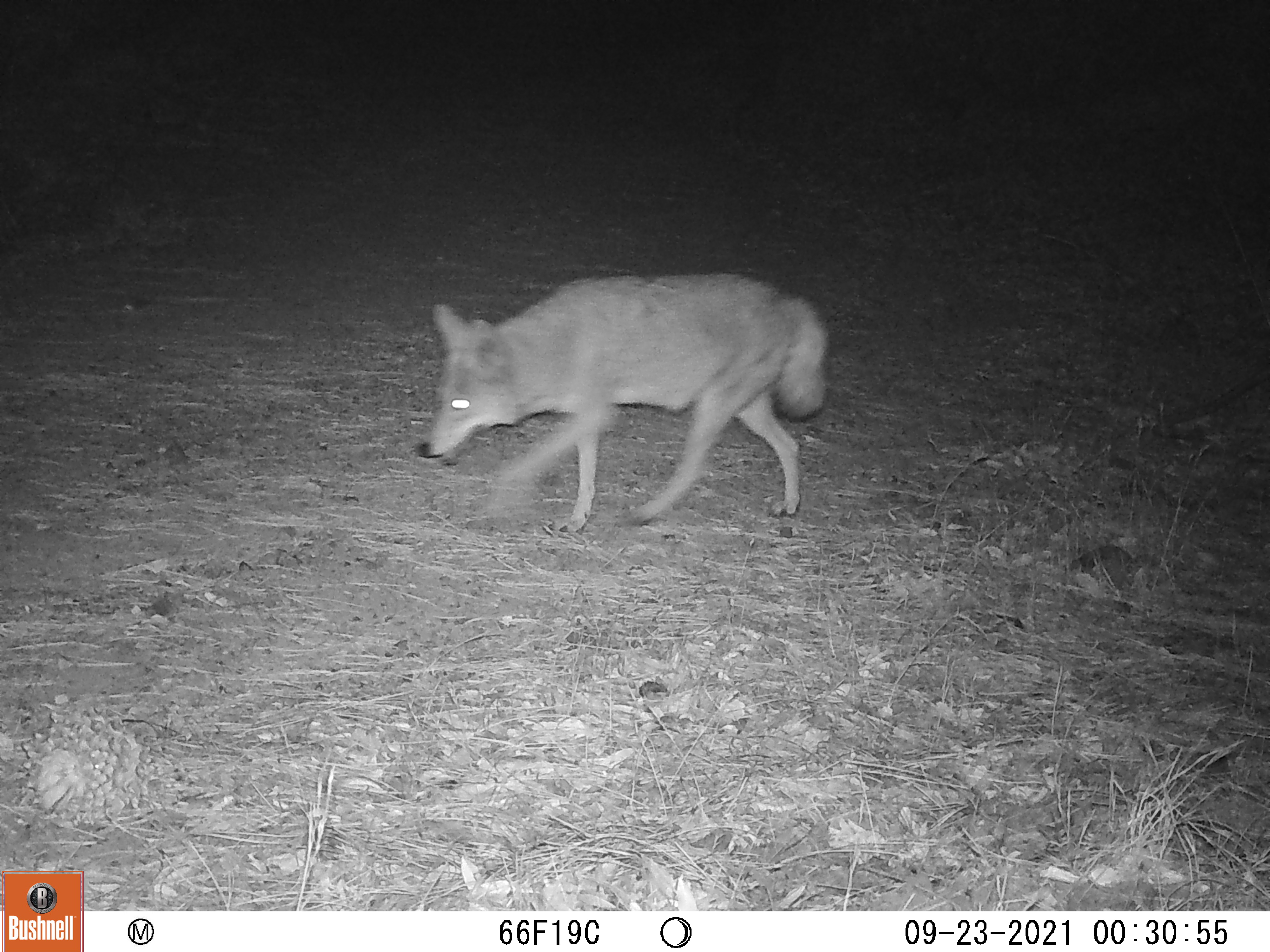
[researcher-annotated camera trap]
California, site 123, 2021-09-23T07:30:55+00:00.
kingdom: Animalia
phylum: Chordata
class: Mammalia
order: Carnivora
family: Canidae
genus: Canis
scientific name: Canis latrans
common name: coyote